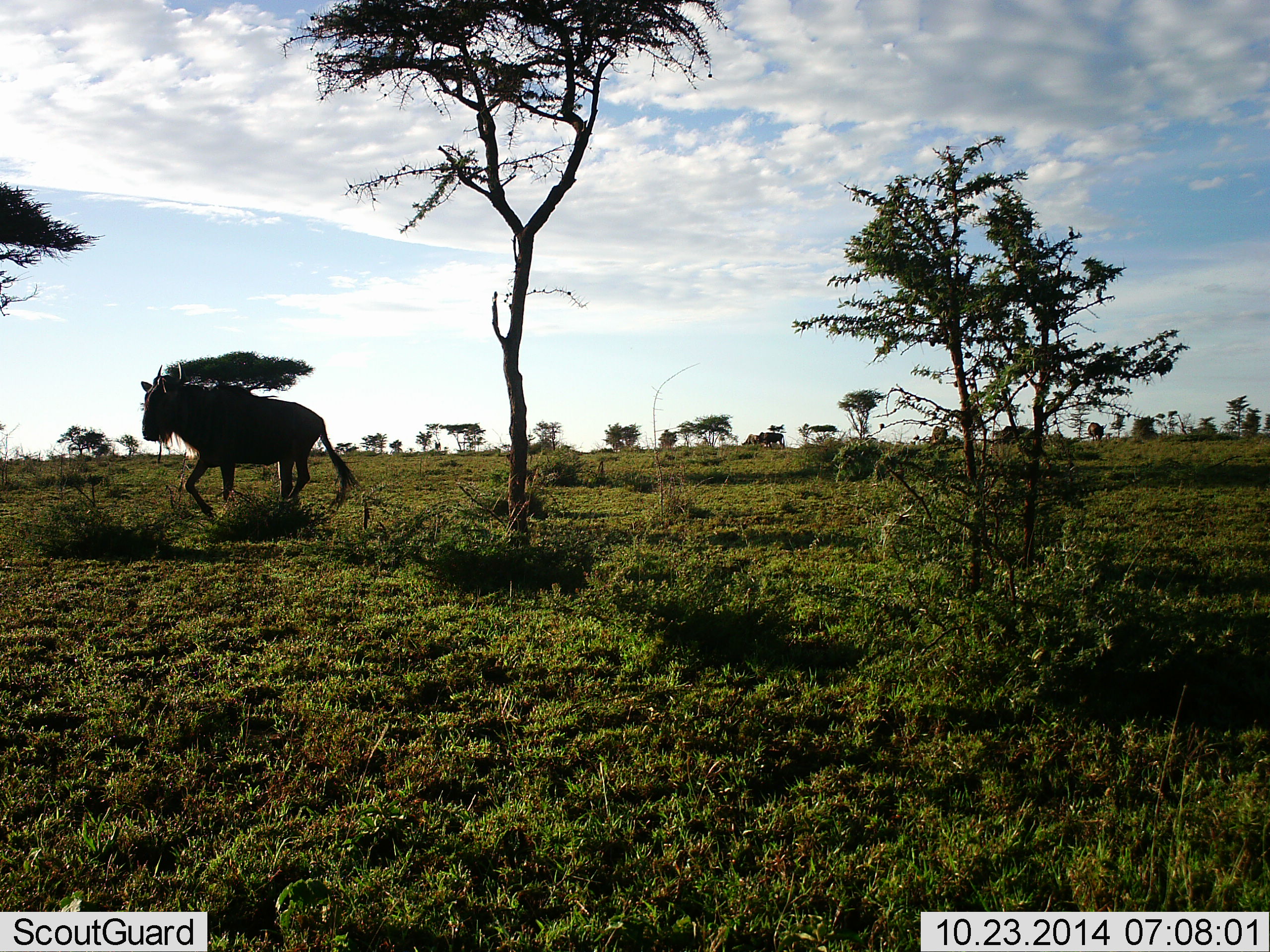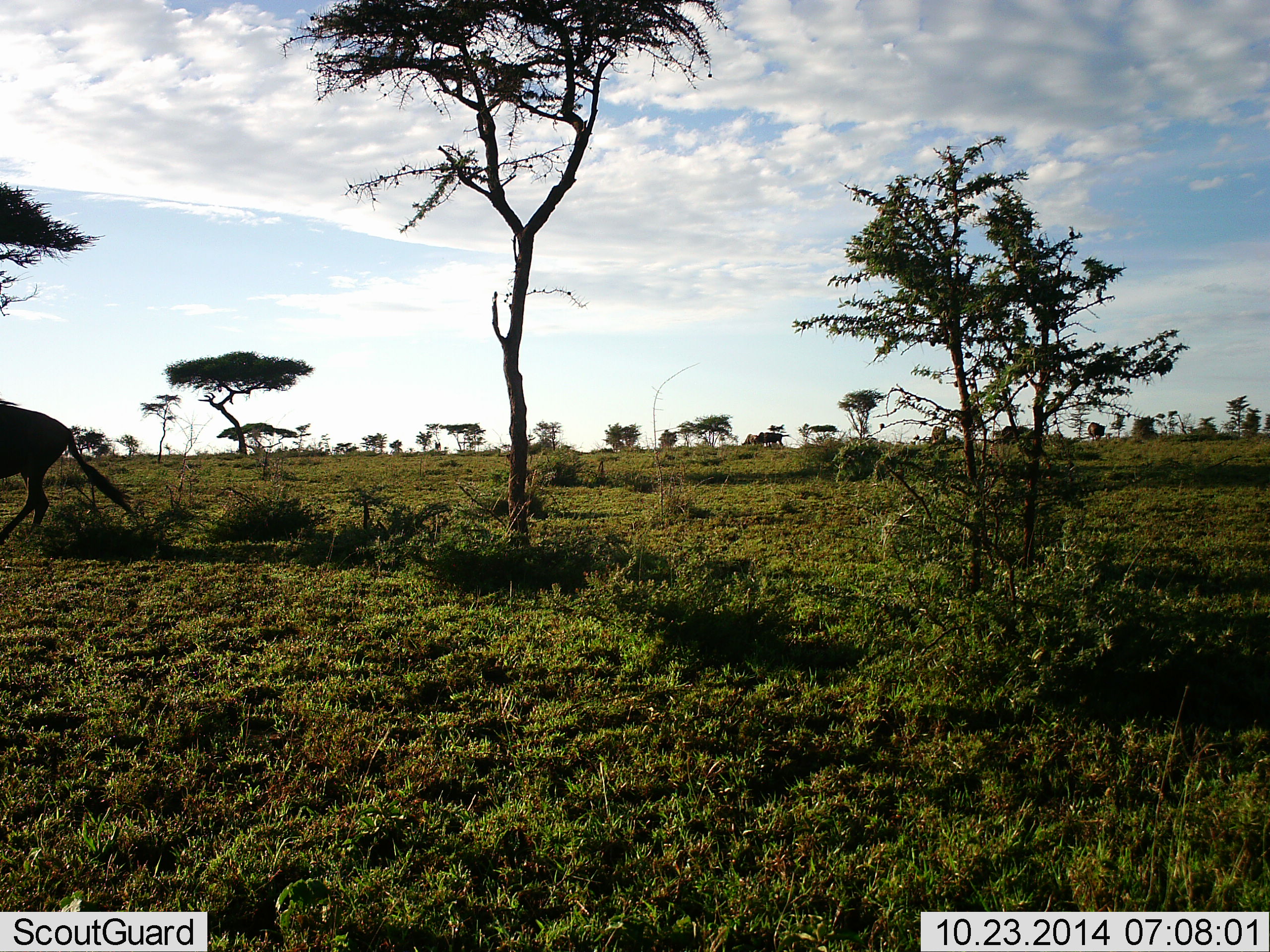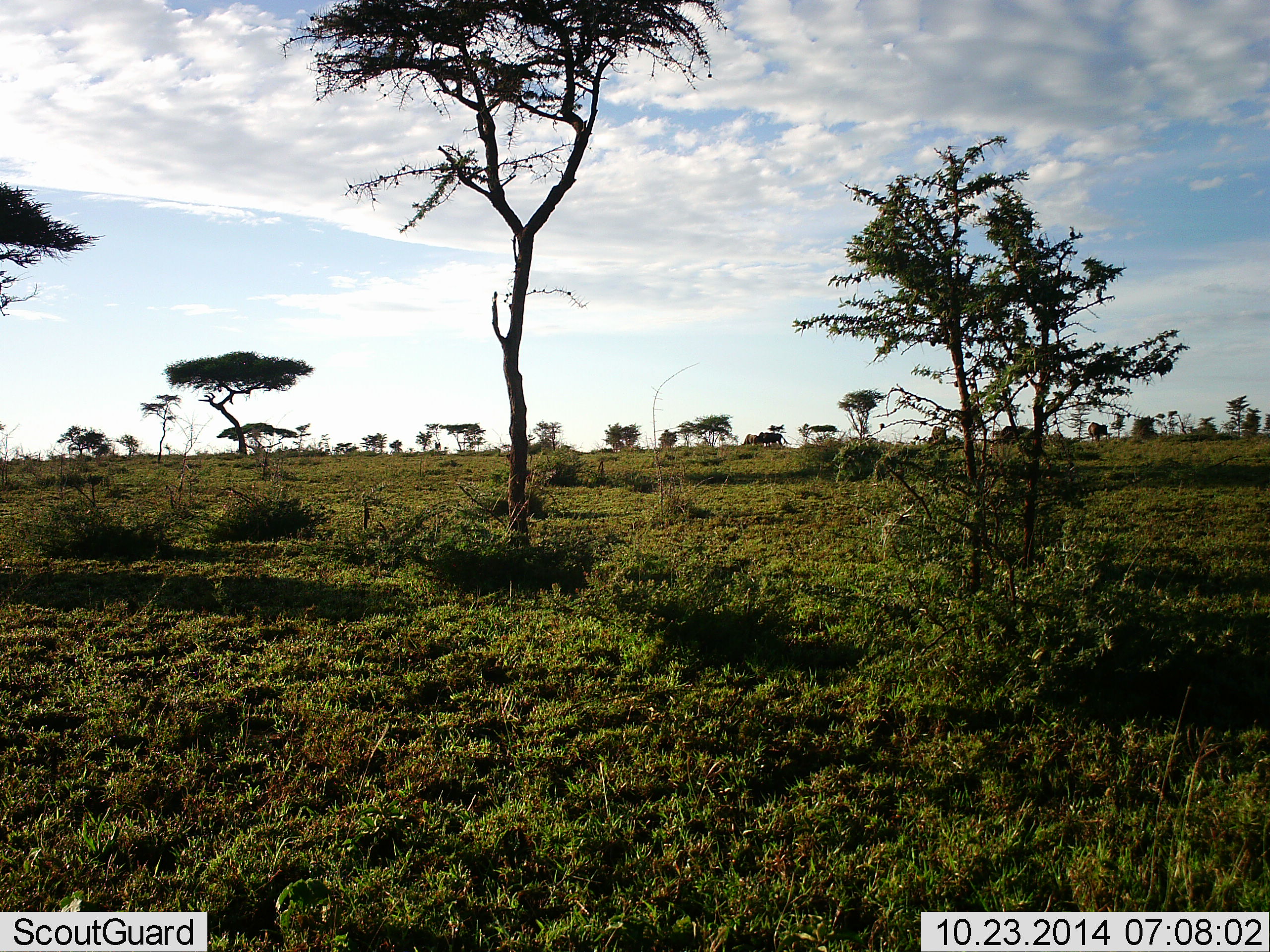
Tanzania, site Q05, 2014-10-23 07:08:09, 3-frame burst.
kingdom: Animalia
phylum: Chordata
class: Mammalia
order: Artiodactyla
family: Bovidae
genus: Connochaetes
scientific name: Connochaetes taurinus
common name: blue wildebeest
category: wildebeest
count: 1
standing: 10%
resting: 0%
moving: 100%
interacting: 0%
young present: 0%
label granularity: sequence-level